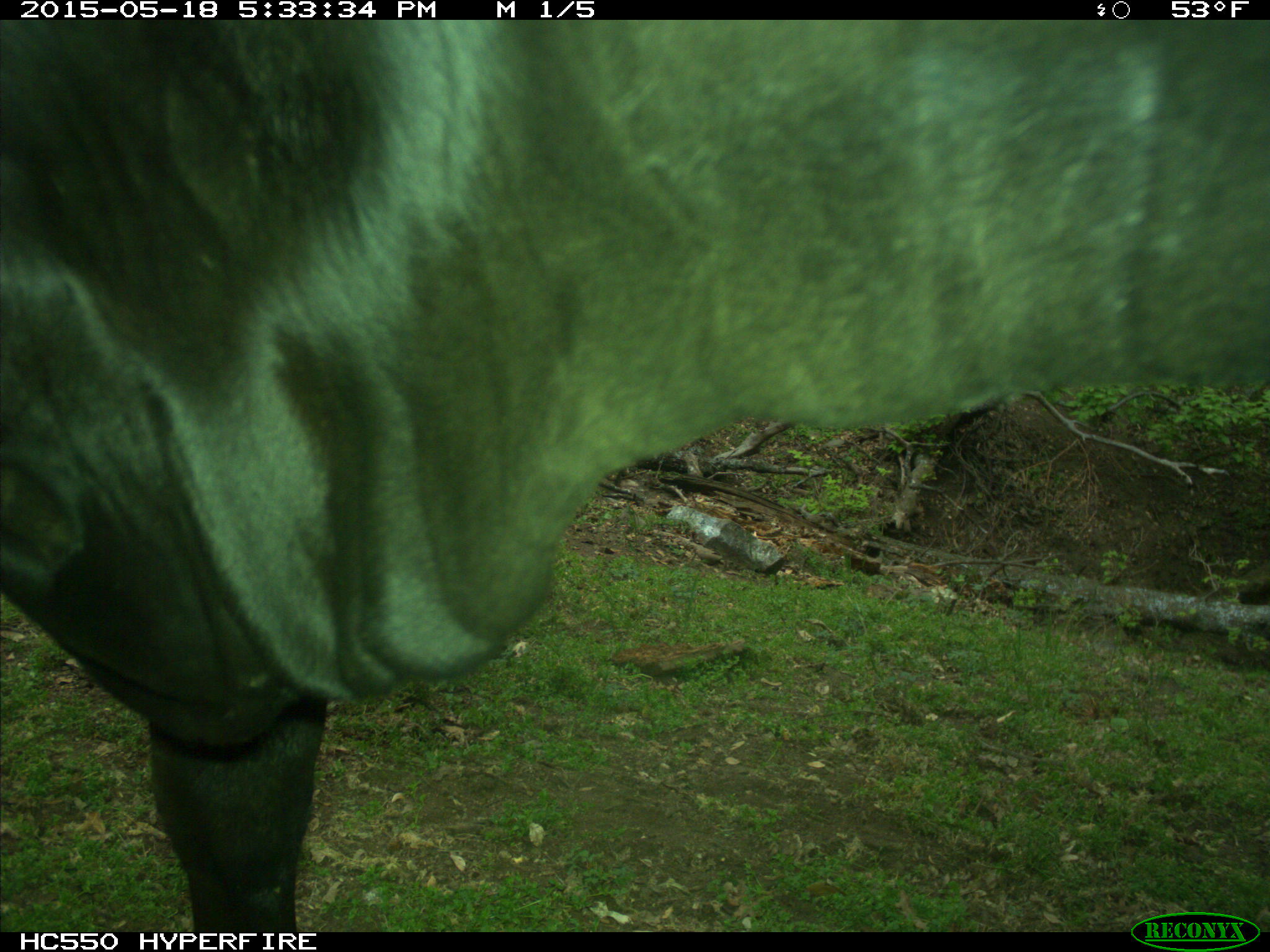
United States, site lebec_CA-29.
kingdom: Animalia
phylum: Chordata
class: Mammalia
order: Artiodactyla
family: Bovidae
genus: Bos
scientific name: Bos taurus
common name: domestic cow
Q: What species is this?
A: Bos taurus (domestic cow).